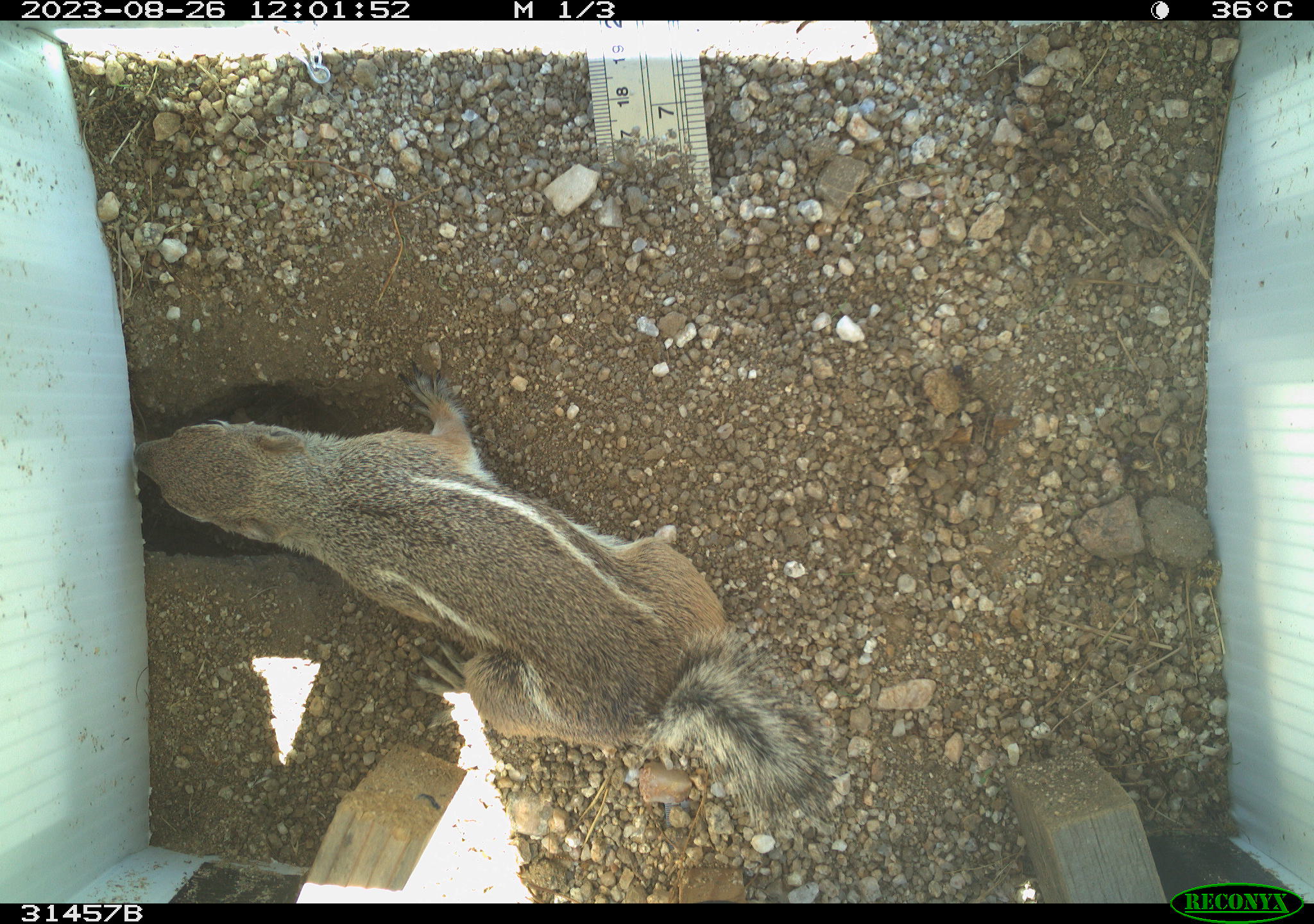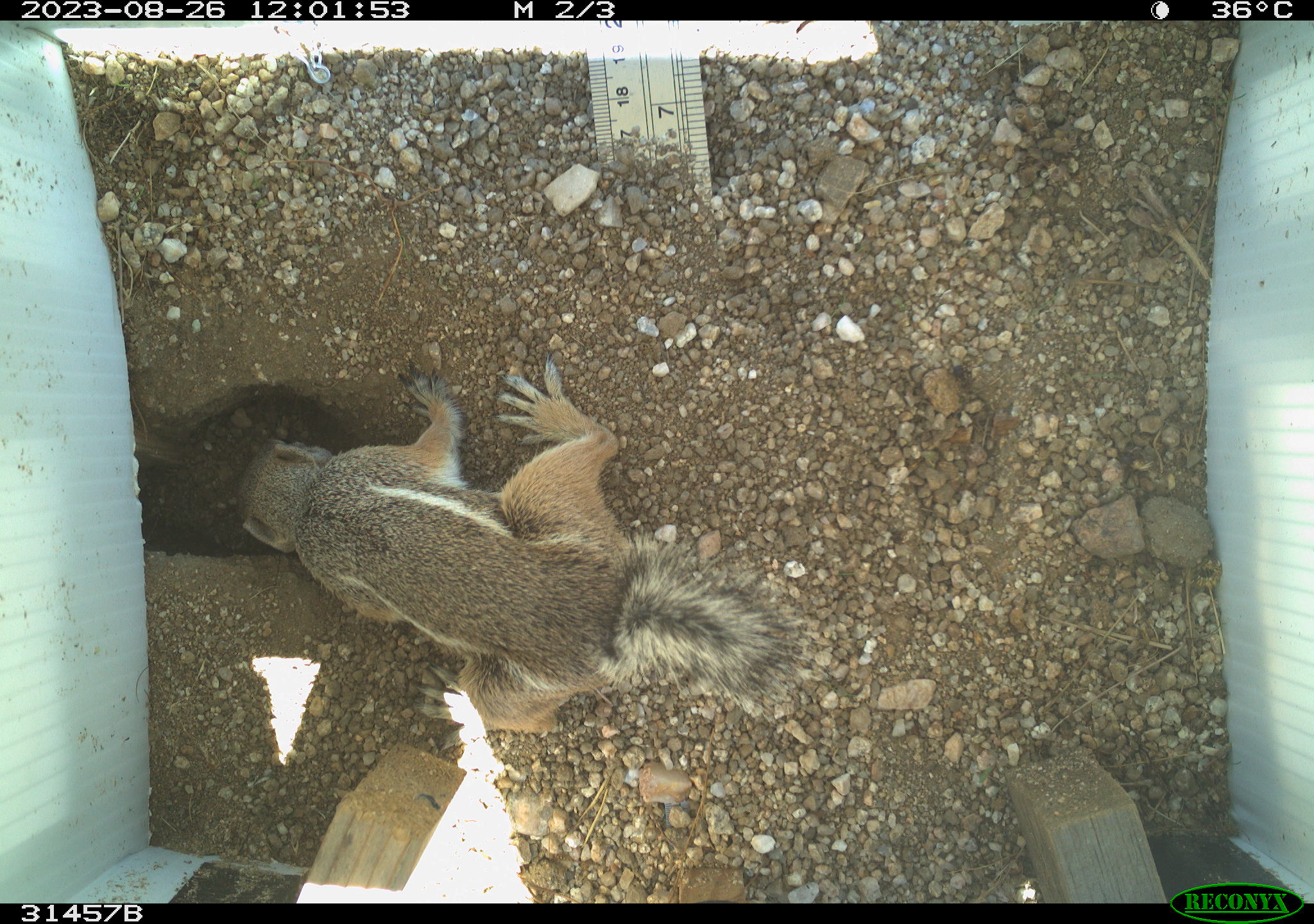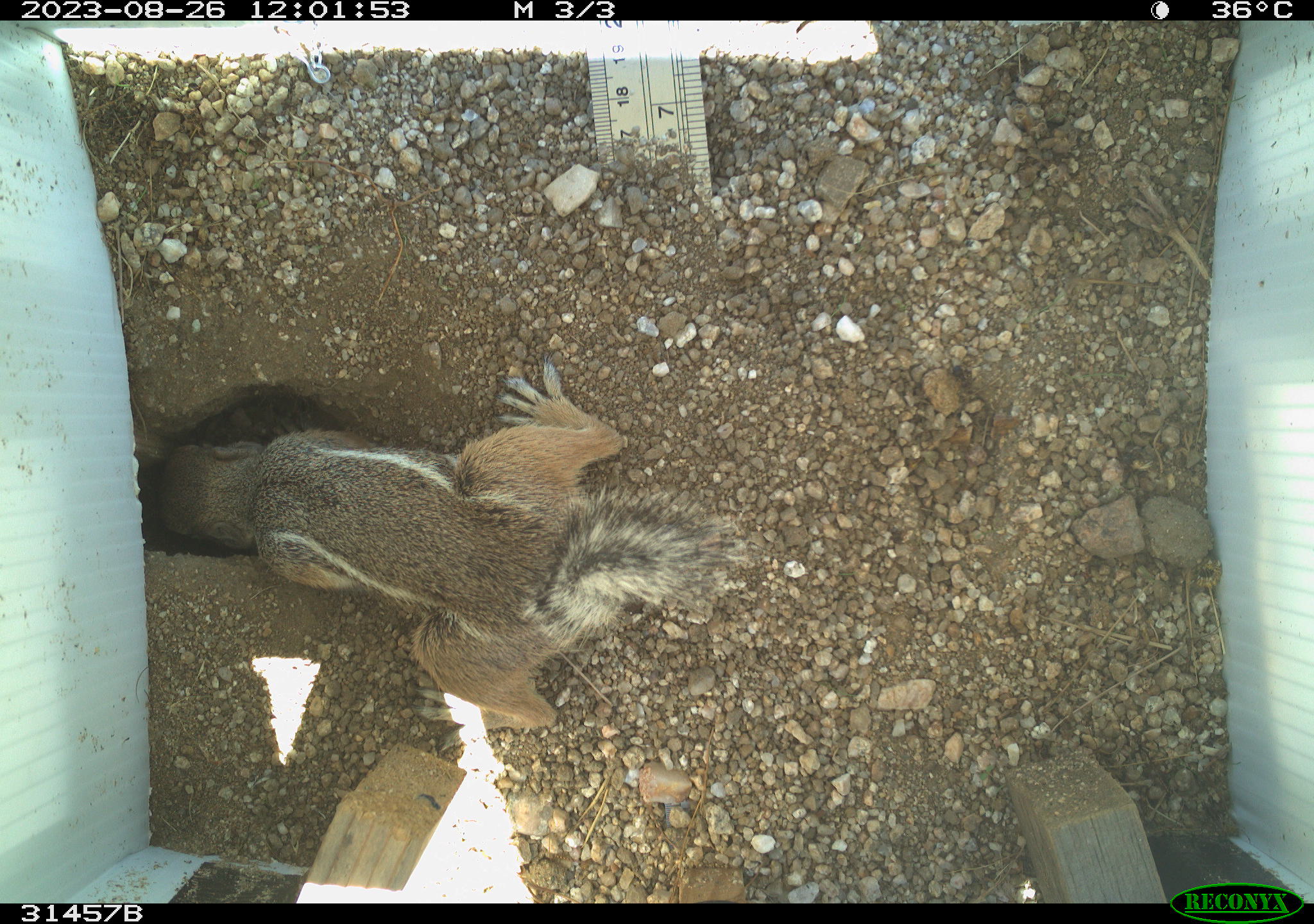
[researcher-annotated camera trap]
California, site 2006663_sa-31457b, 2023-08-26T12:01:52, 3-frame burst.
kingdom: Animalia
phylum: Chordata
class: Mammalia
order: Rodentia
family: Sciuridae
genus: Ammospermophilus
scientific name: Ammospermophilus leucurus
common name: white-tailed antelope squirrel